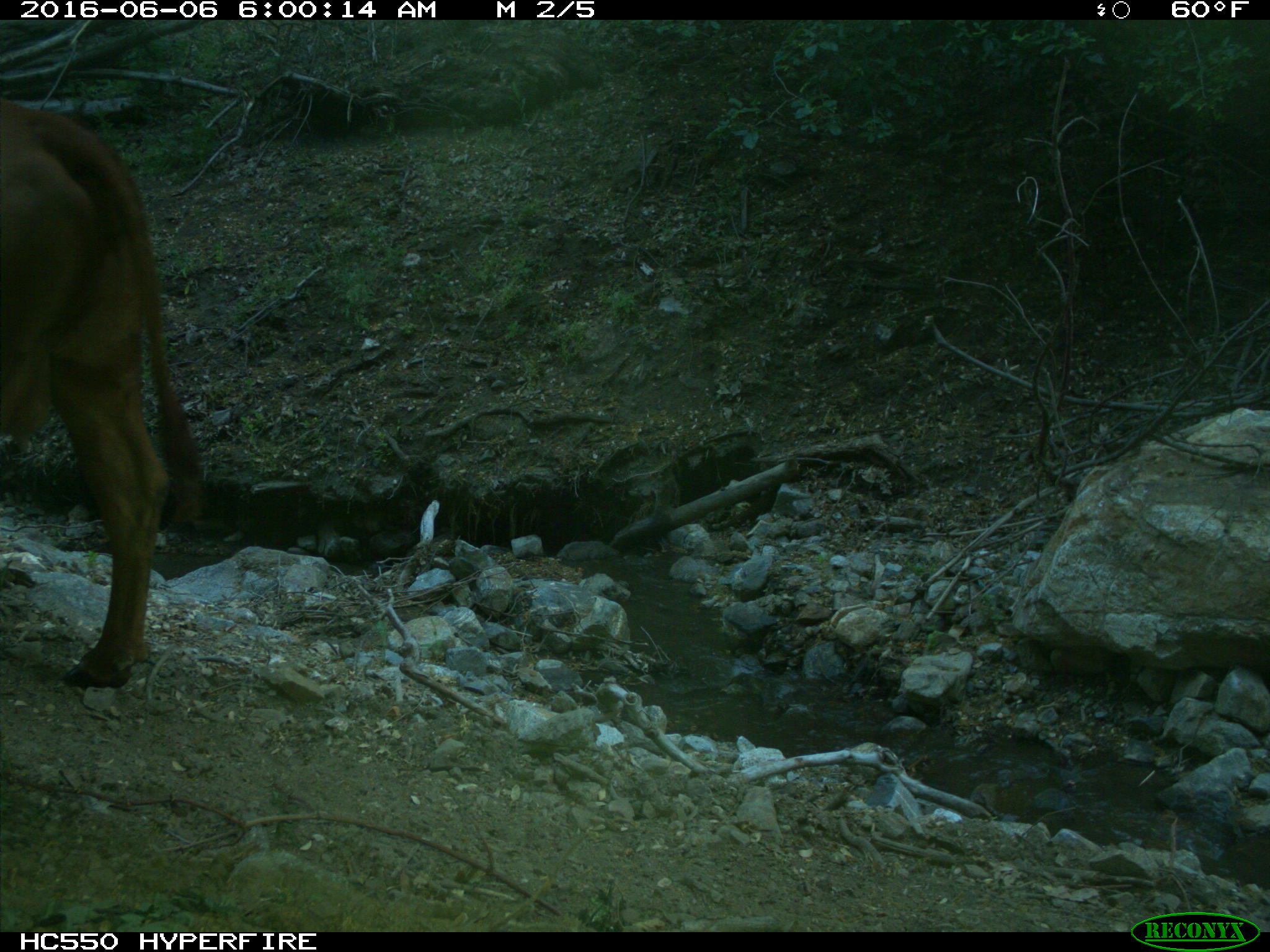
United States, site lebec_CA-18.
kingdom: Animalia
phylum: Chordata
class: Mammalia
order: Artiodactyla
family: Bovidae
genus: Bos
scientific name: Bos taurus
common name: domestic cow